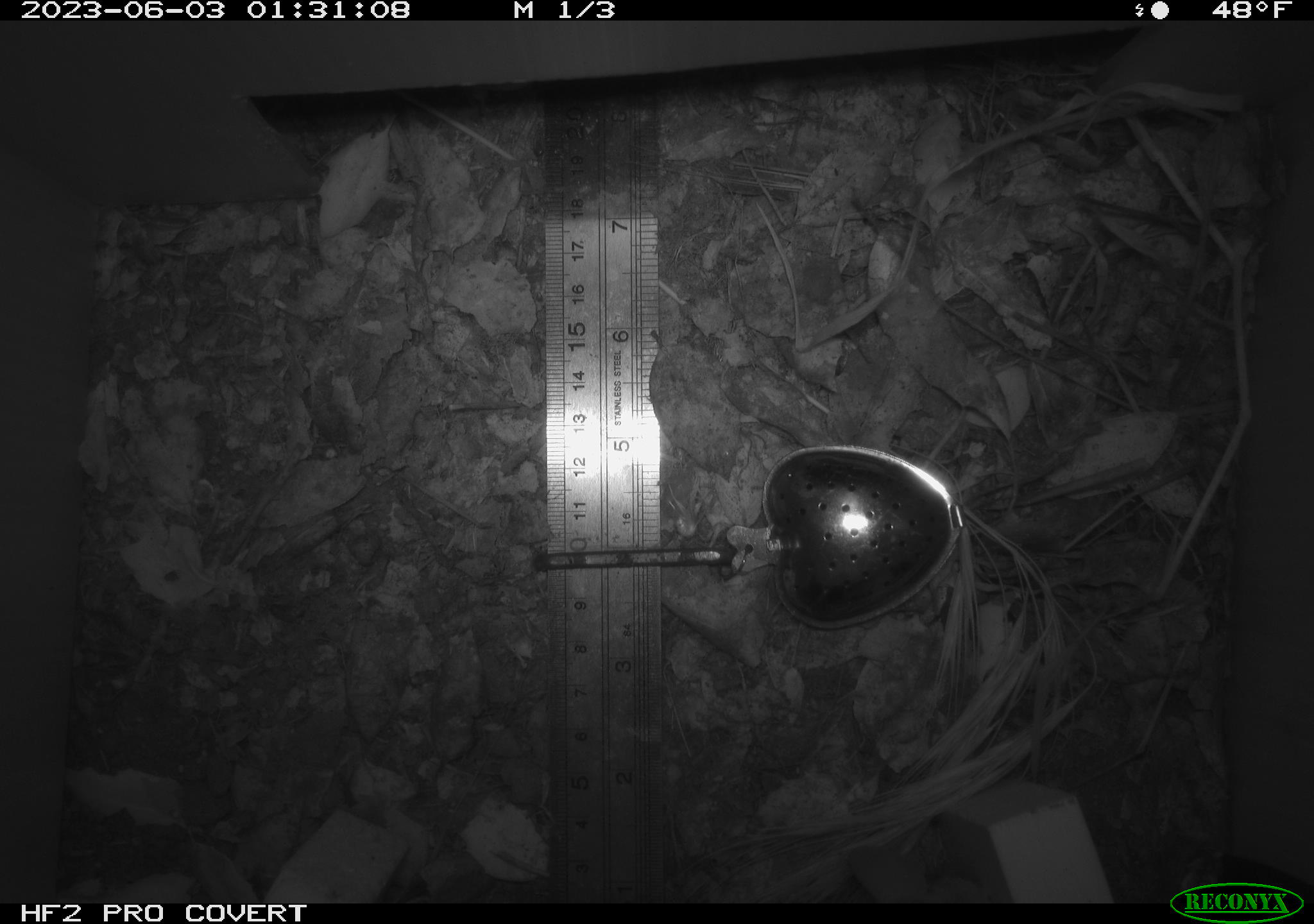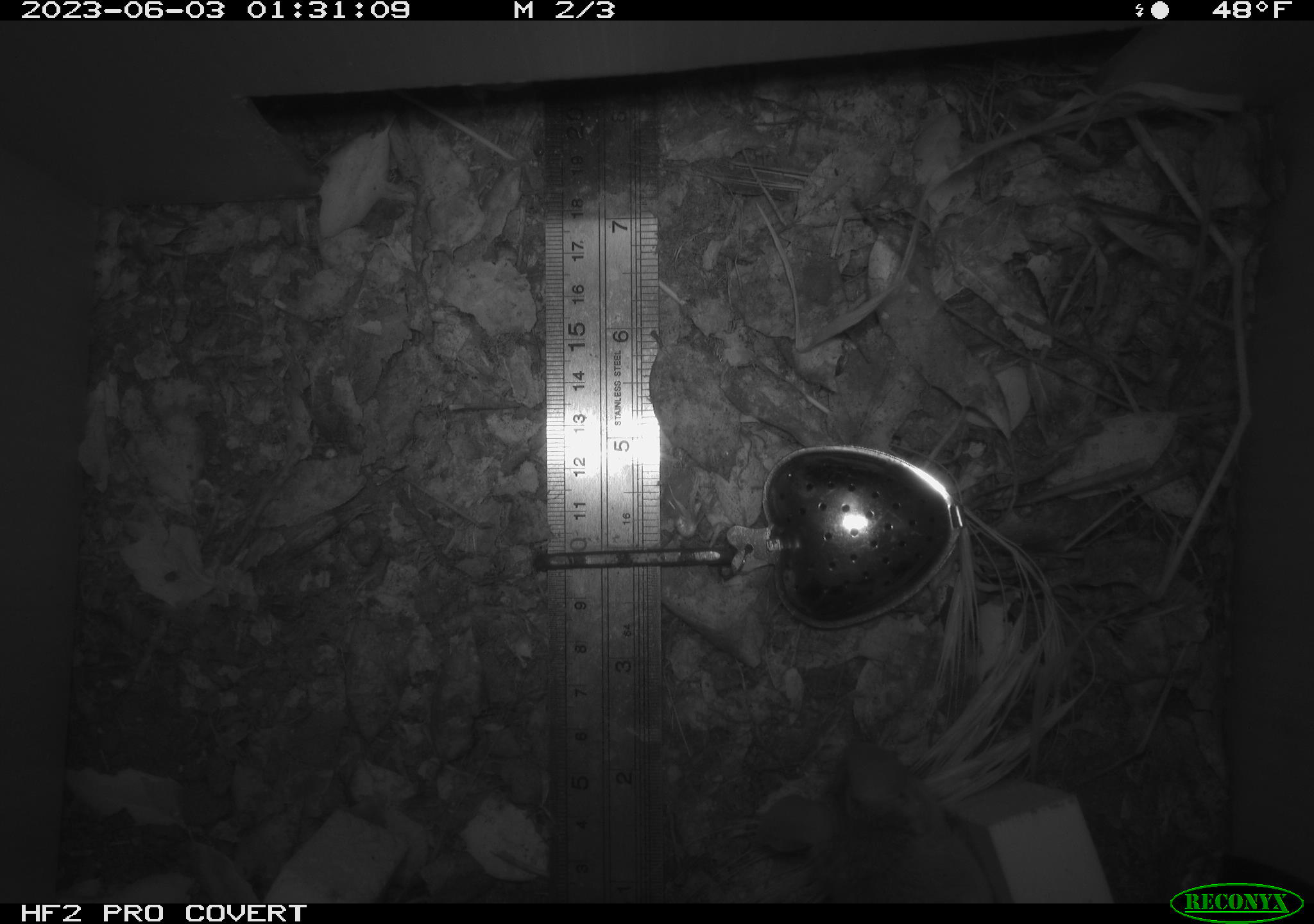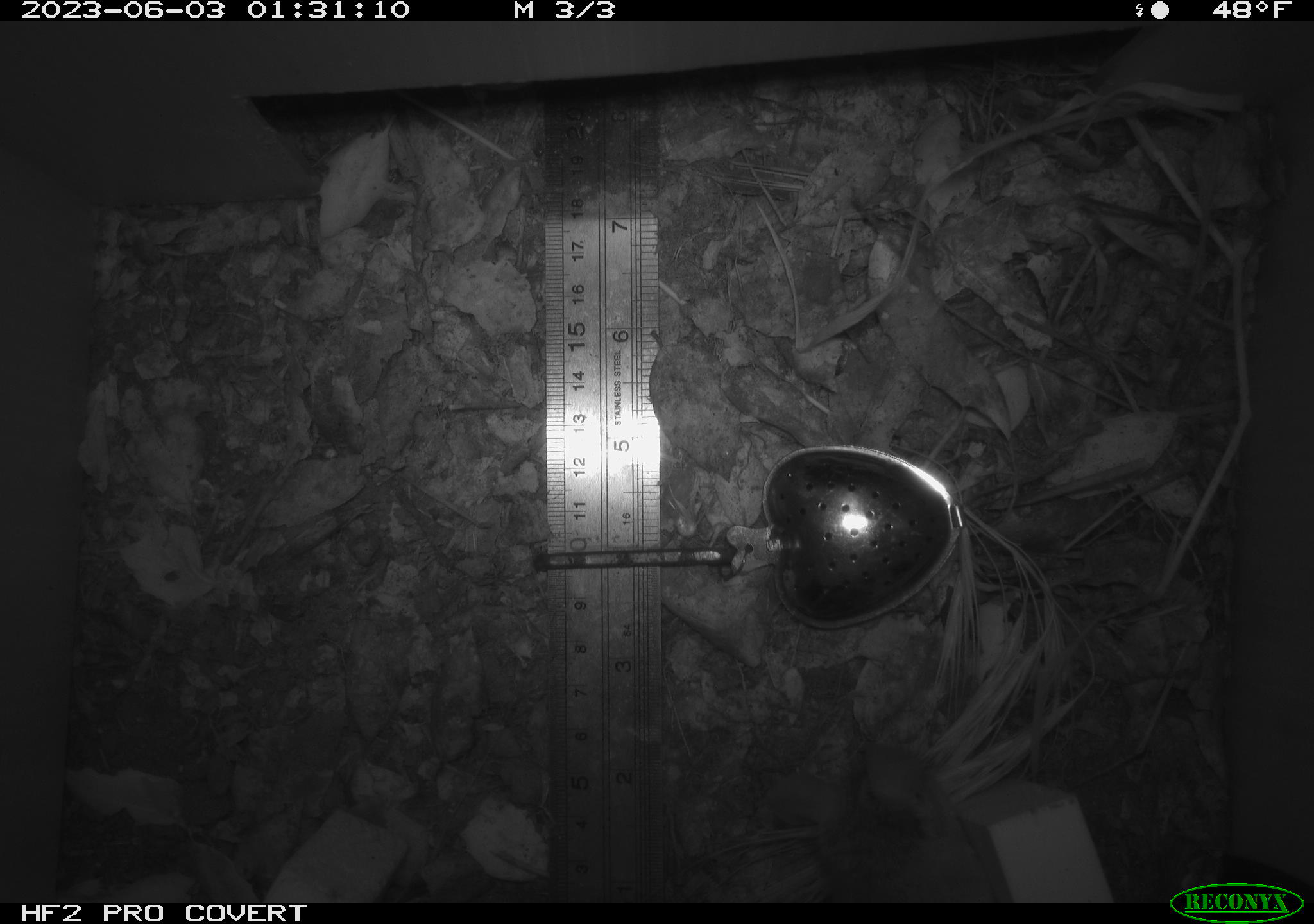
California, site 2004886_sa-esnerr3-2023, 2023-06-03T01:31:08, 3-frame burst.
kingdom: Animalia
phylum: Chordata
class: Mammalia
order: Rodentia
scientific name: Rodentia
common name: mouse species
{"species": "mouse species (Rodentia)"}